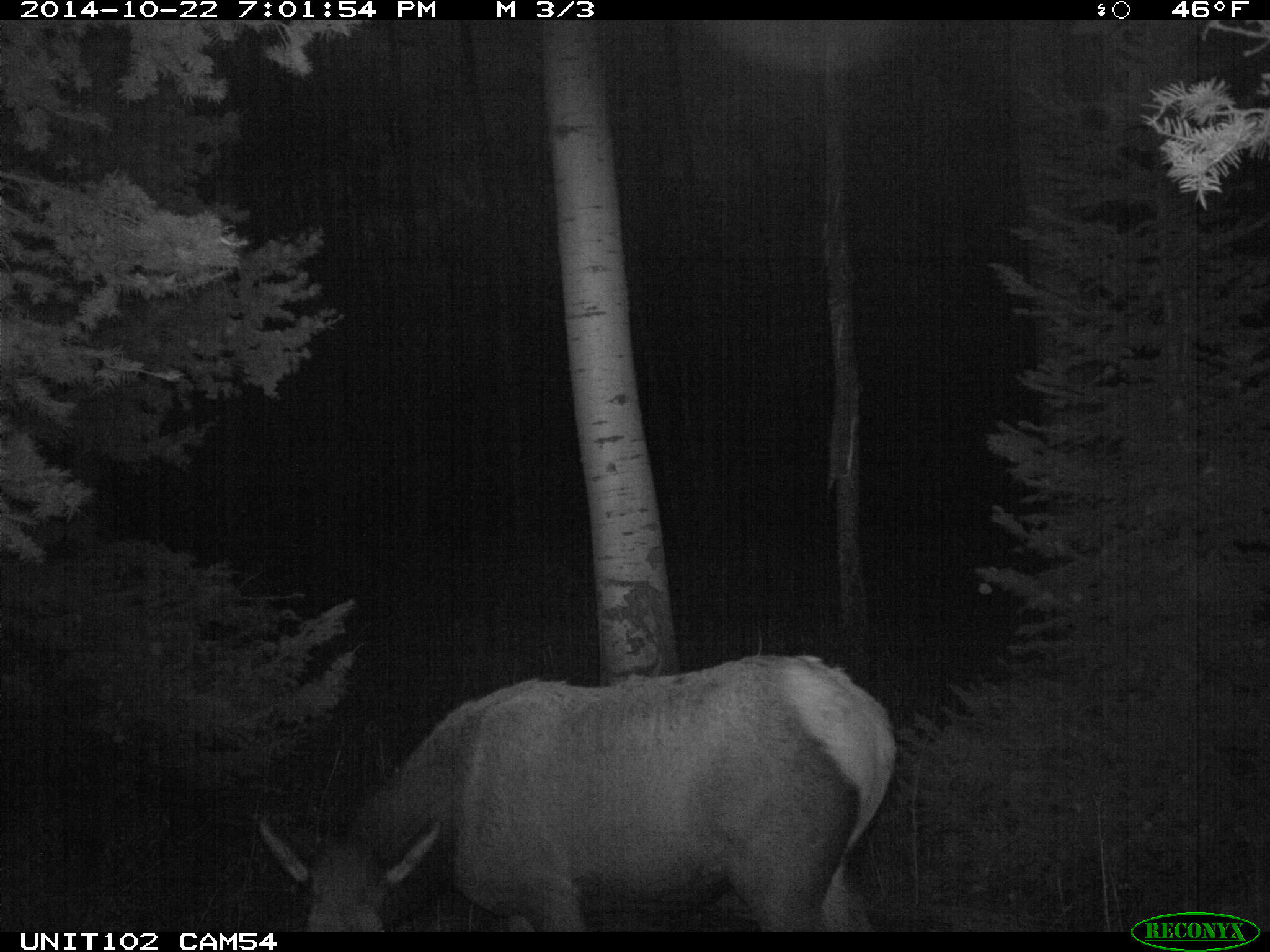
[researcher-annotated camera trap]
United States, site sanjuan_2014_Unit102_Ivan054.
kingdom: Animalia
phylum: Chordata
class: Mammalia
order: Artiodactyla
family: Cervidae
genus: Cervus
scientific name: Cervus elaphus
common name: red deer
Cervus elaphus (red deer).